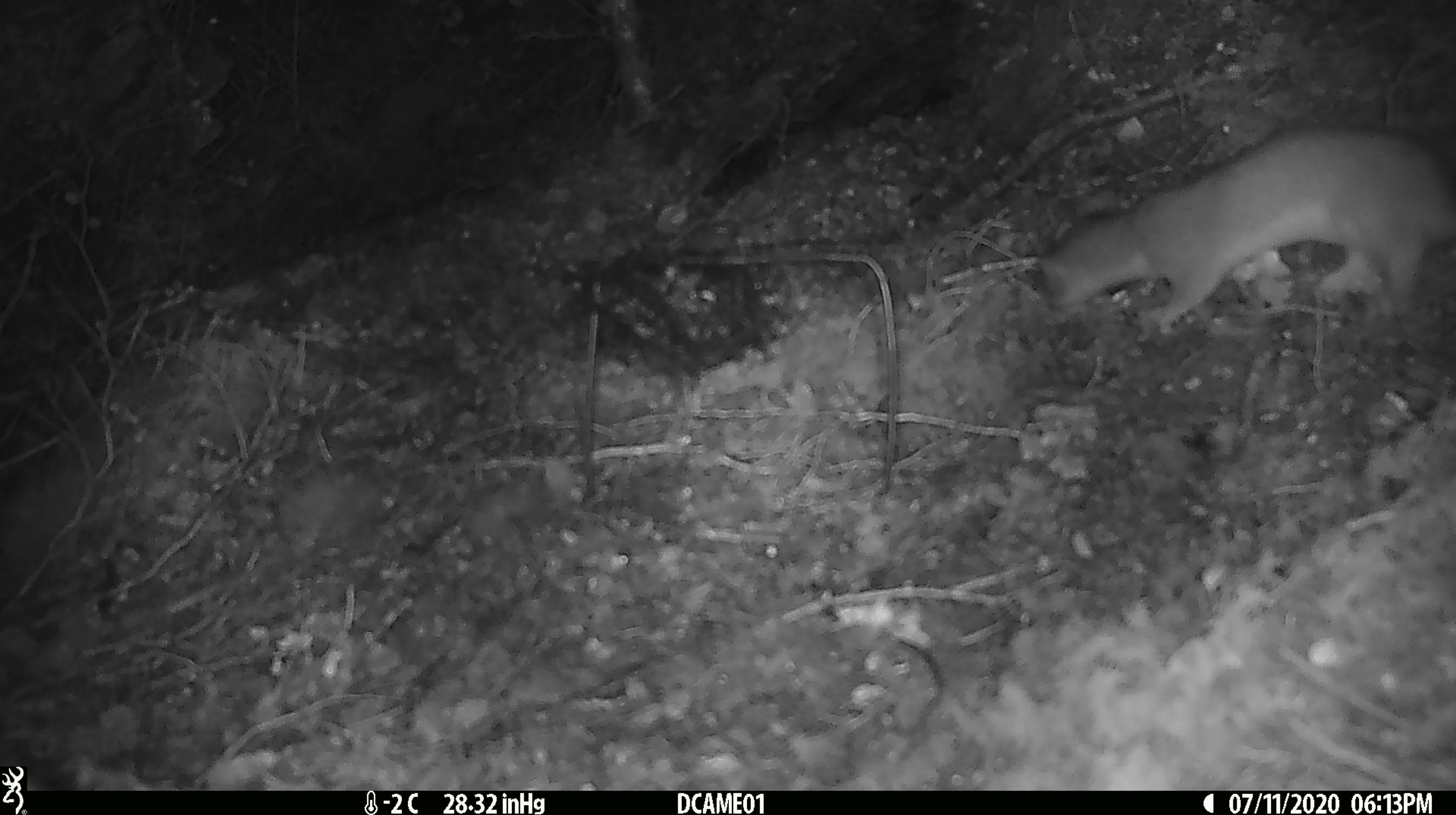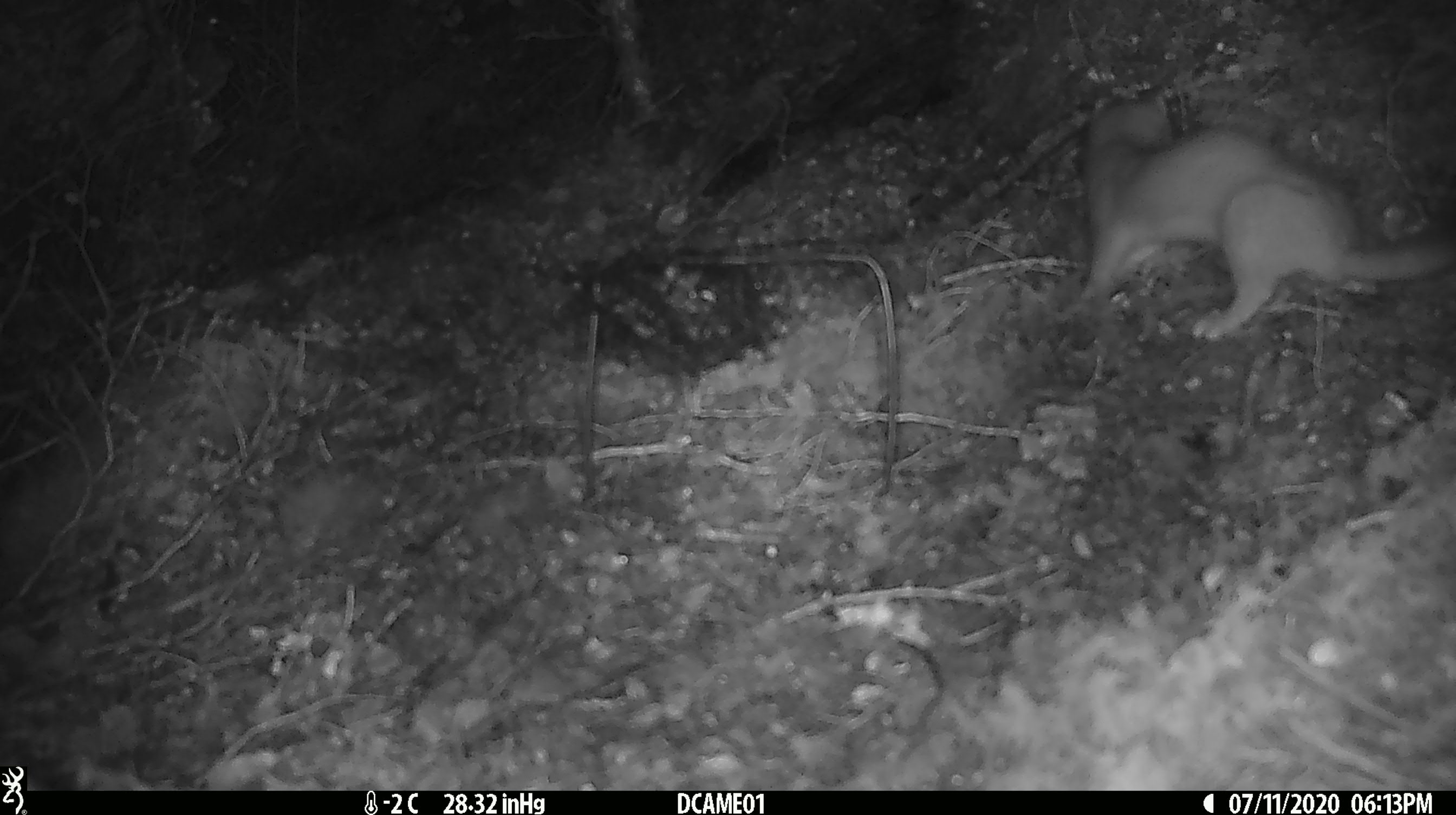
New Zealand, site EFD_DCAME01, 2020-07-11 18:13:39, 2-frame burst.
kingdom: Animalia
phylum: Chordata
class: Mammalia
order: Carnivora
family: Mustelidae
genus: Mustela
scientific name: Mustela erminea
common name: stoat